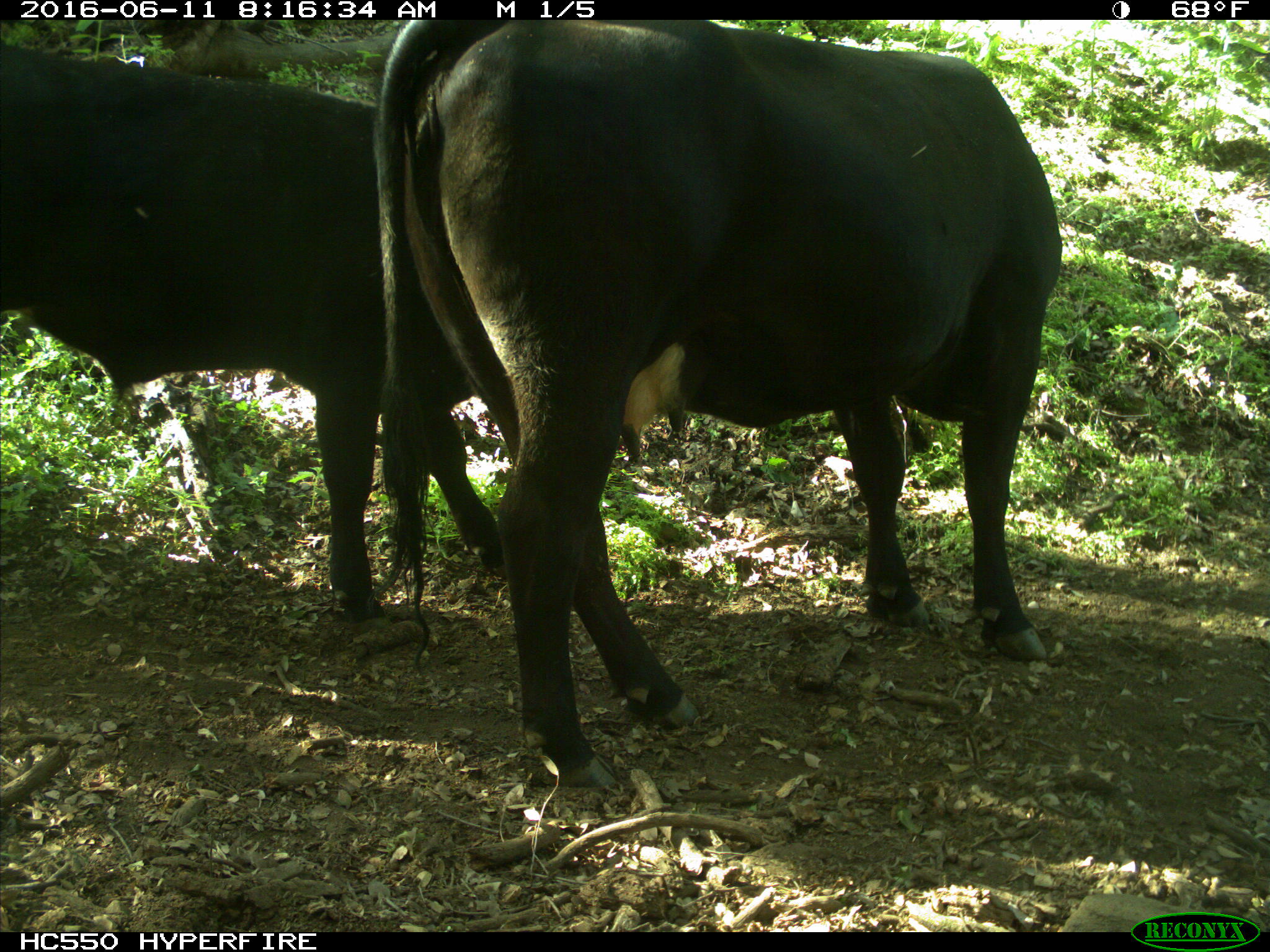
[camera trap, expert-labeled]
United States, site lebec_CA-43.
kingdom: Animalia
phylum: Chordata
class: Mammalia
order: Artiodactyla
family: Bovidae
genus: Bos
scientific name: Bos taurus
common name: domestic cow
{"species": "Bos taurus (domestic cow)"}